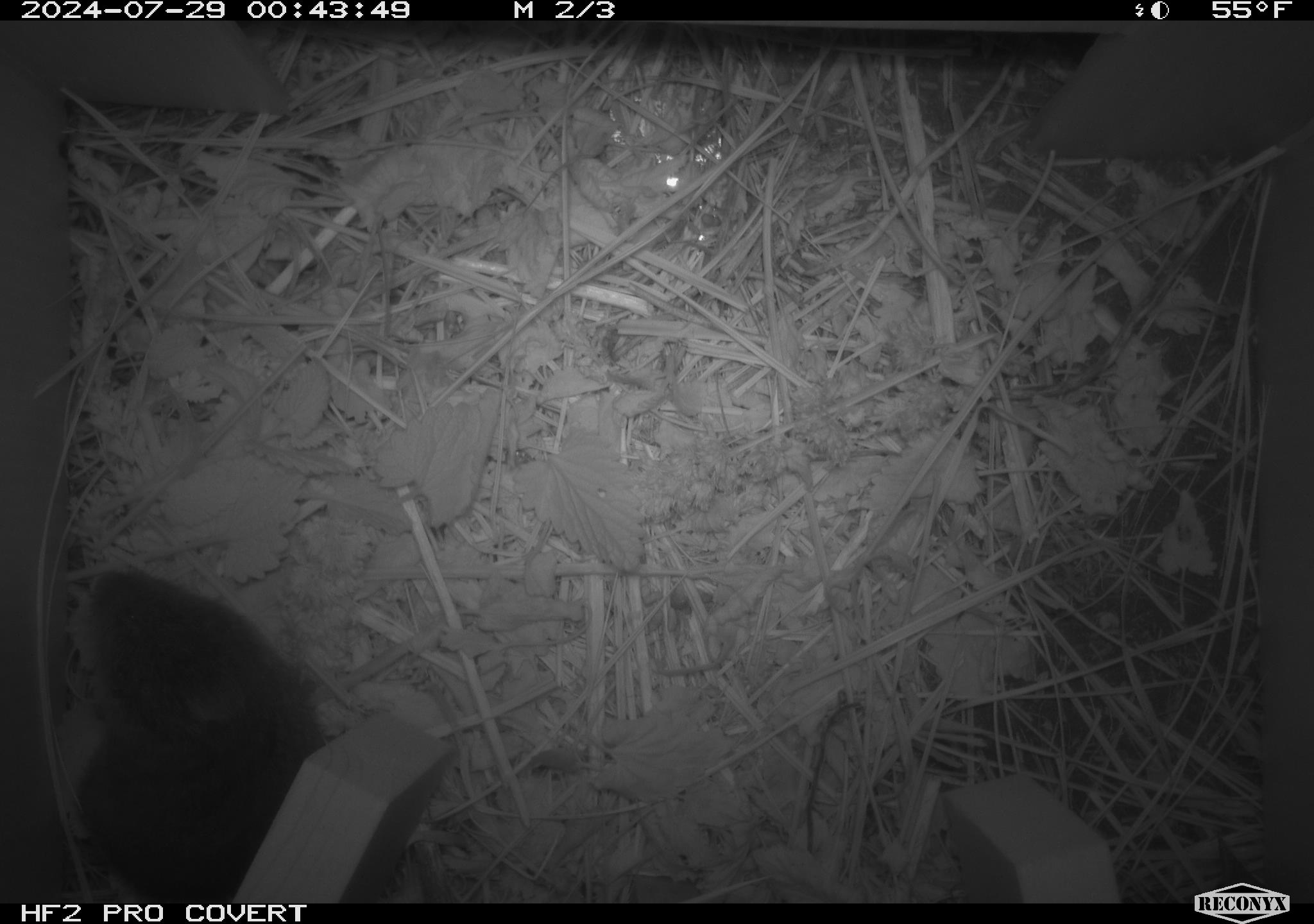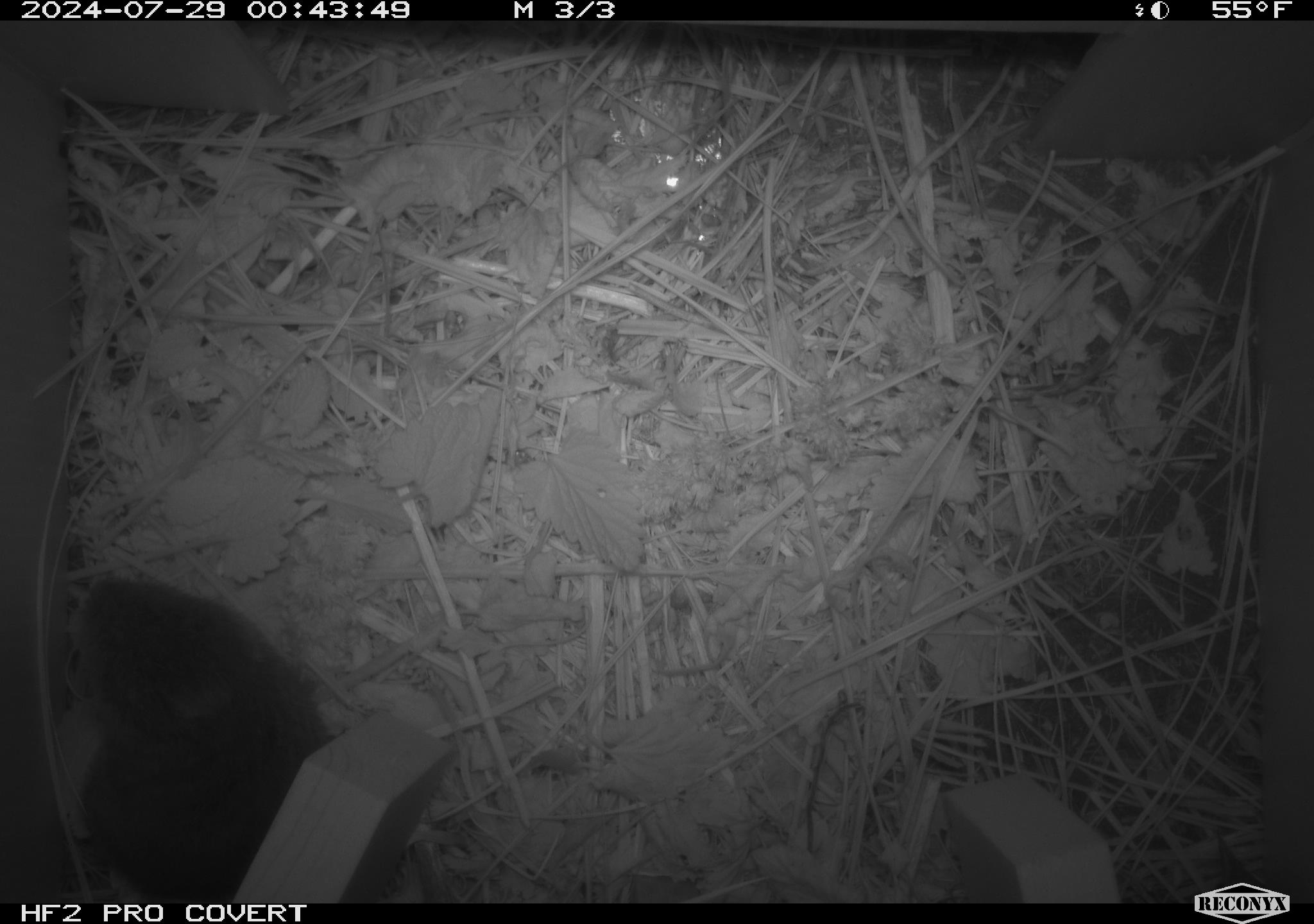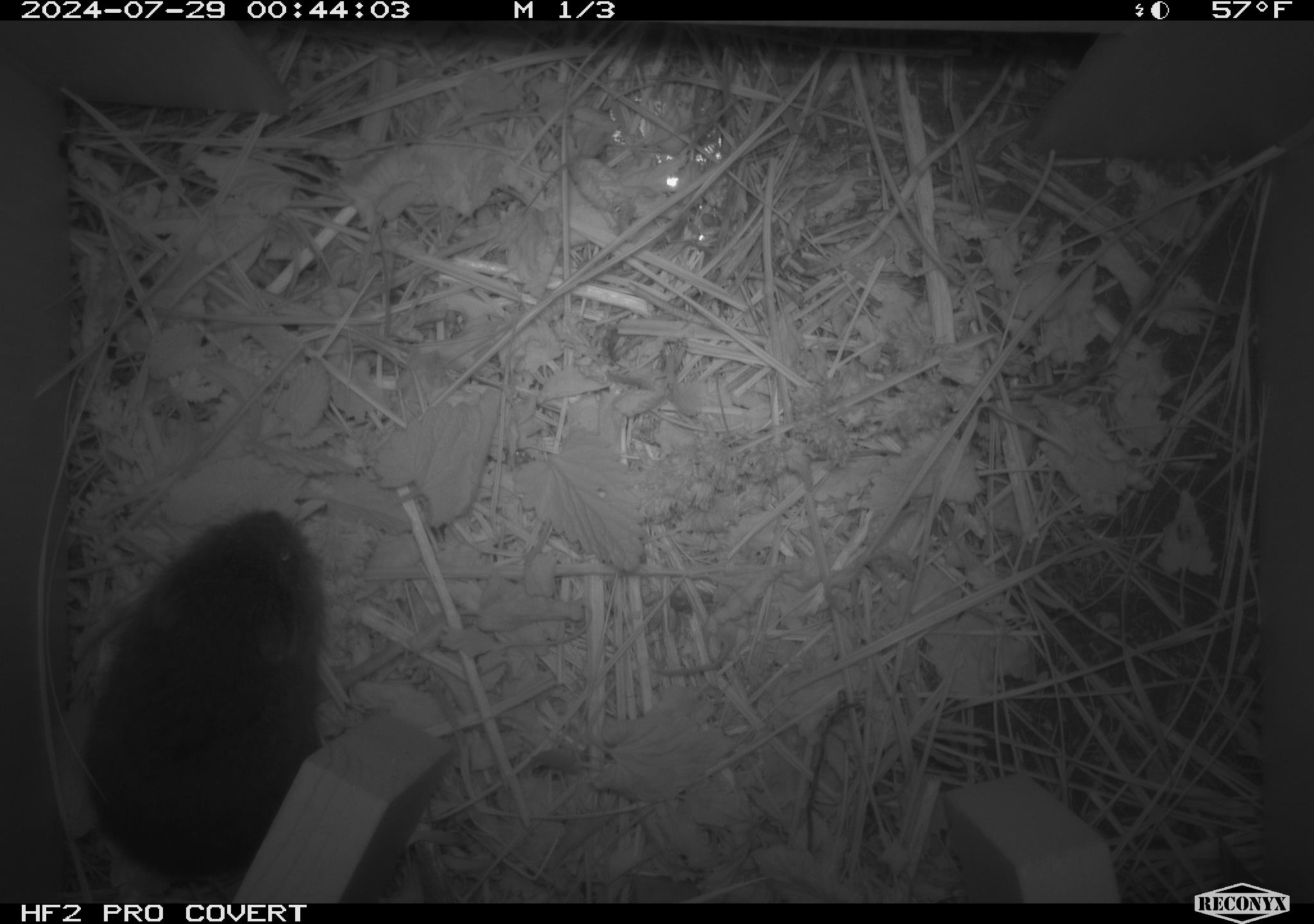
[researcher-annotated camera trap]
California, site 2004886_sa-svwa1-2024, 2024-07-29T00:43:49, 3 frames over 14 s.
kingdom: Animalia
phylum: Chordata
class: Mammalia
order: Rodentia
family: Cricetidae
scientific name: Arvicolinae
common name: voles, lemmings, and muskrats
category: arvicolinae subfamily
Arvicolinae subfamily (voles, lemmings, and muskrats) (Arvicolinae).